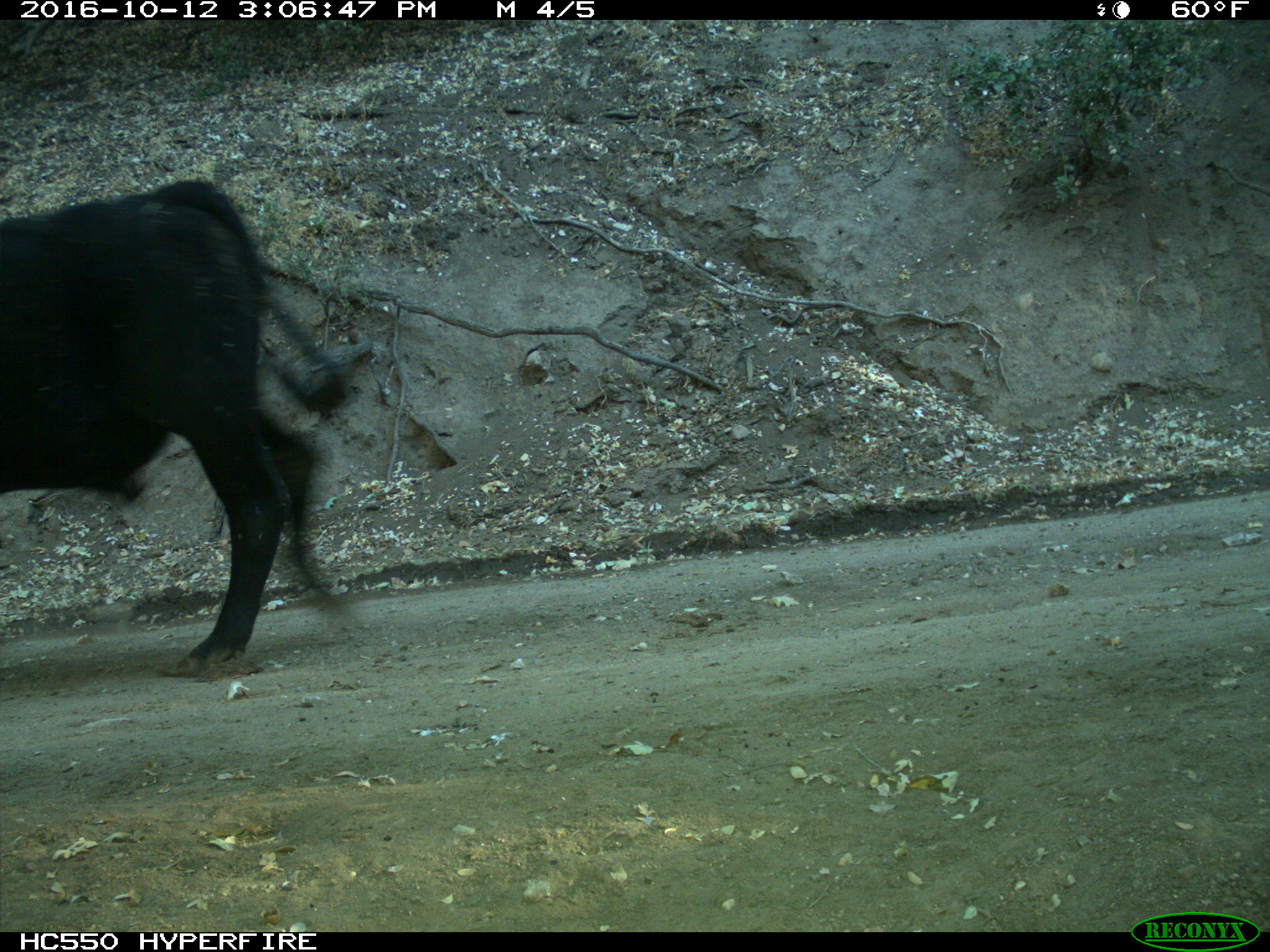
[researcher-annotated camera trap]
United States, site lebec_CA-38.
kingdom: Animalia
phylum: Chordata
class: Mammalia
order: Artiodactyla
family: Bovidae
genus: Bos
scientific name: Bos taurus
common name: domestic cow